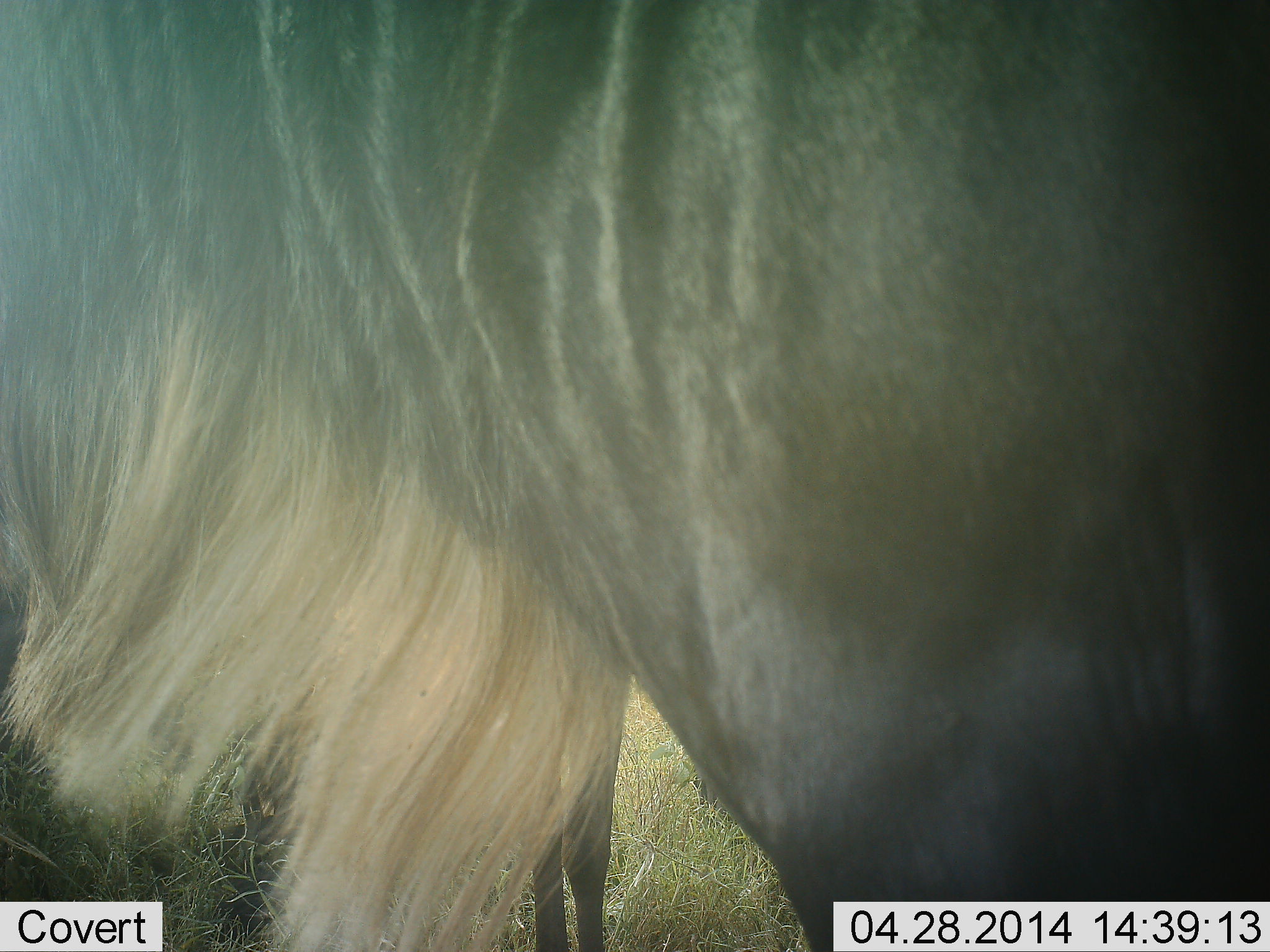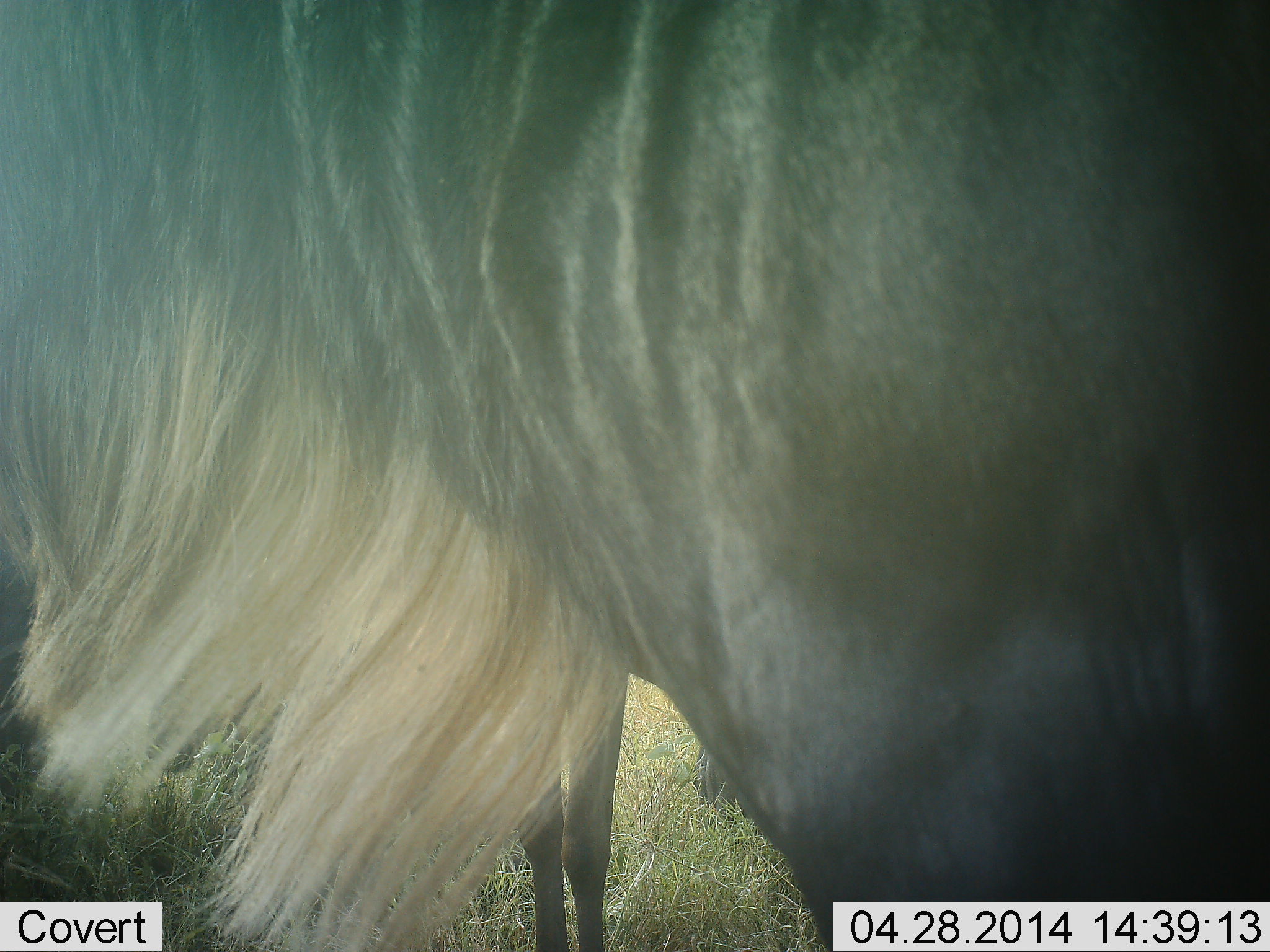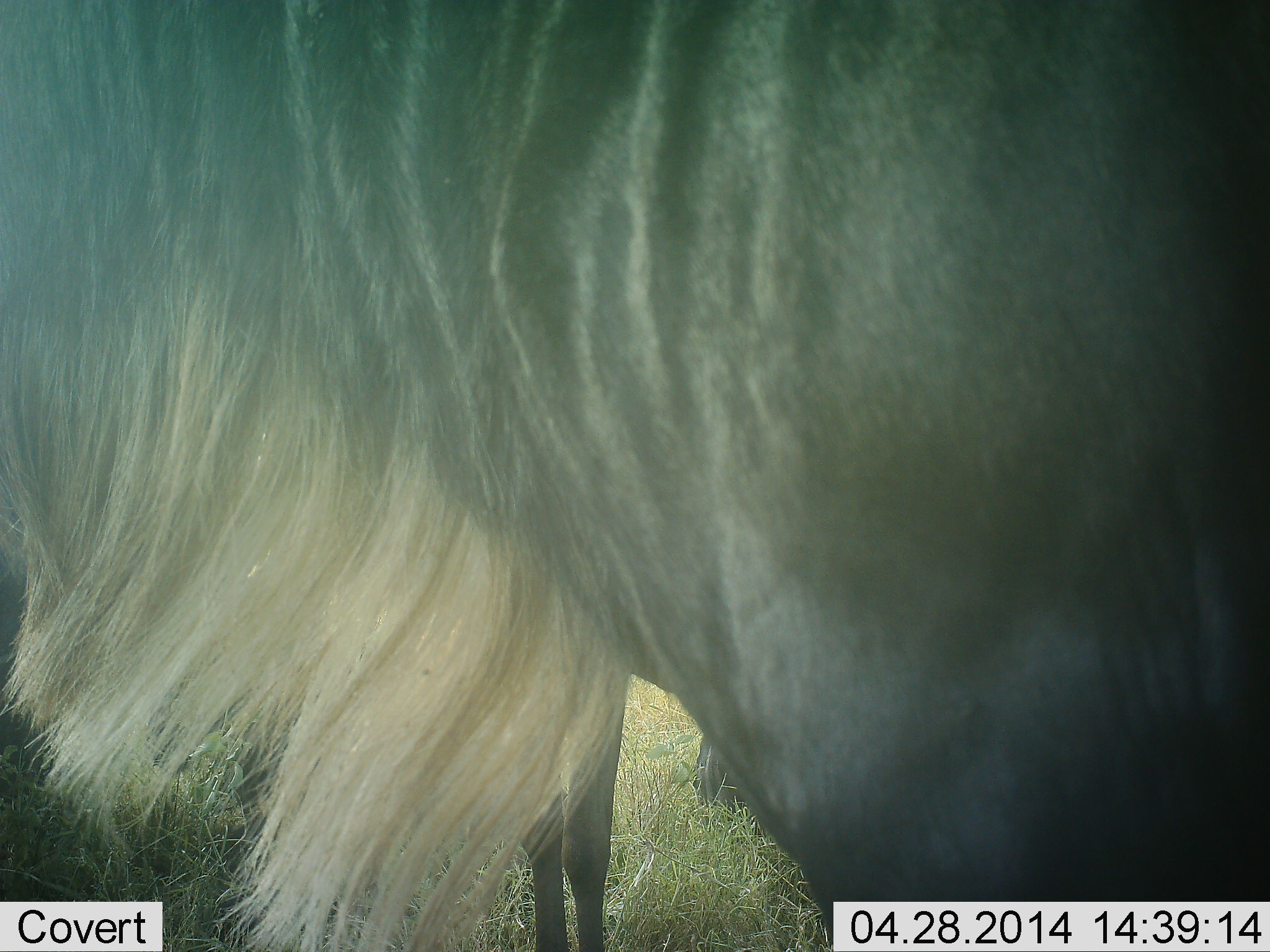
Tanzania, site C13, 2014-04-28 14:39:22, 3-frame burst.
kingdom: Animalia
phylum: Chordata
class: Mammalia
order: Artiodactyla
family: Bovidae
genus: Connochaetes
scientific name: Connochaetes taurinus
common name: blue wildebeest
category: wildebeest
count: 2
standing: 90%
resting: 20%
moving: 0%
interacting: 0%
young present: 0%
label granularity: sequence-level